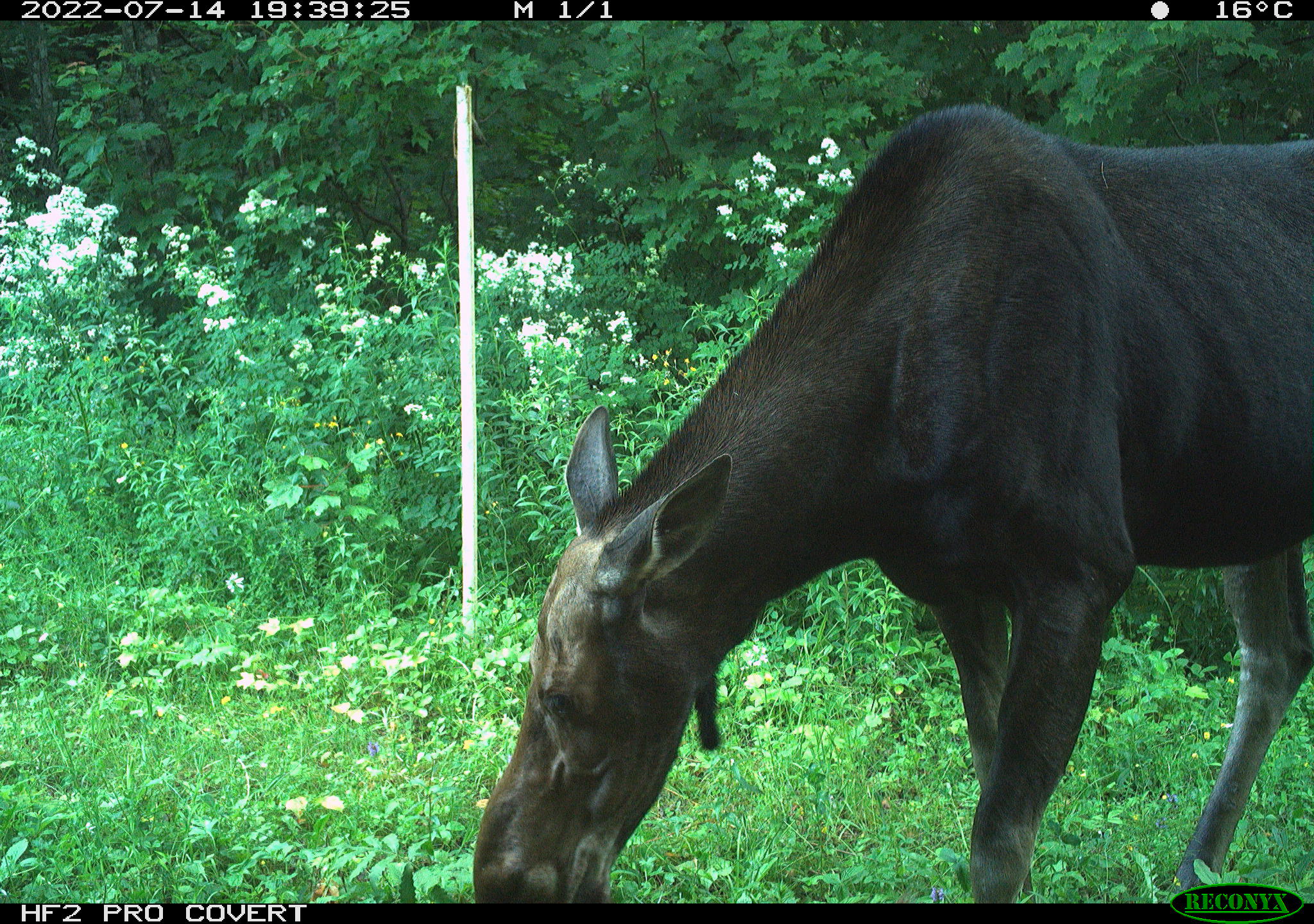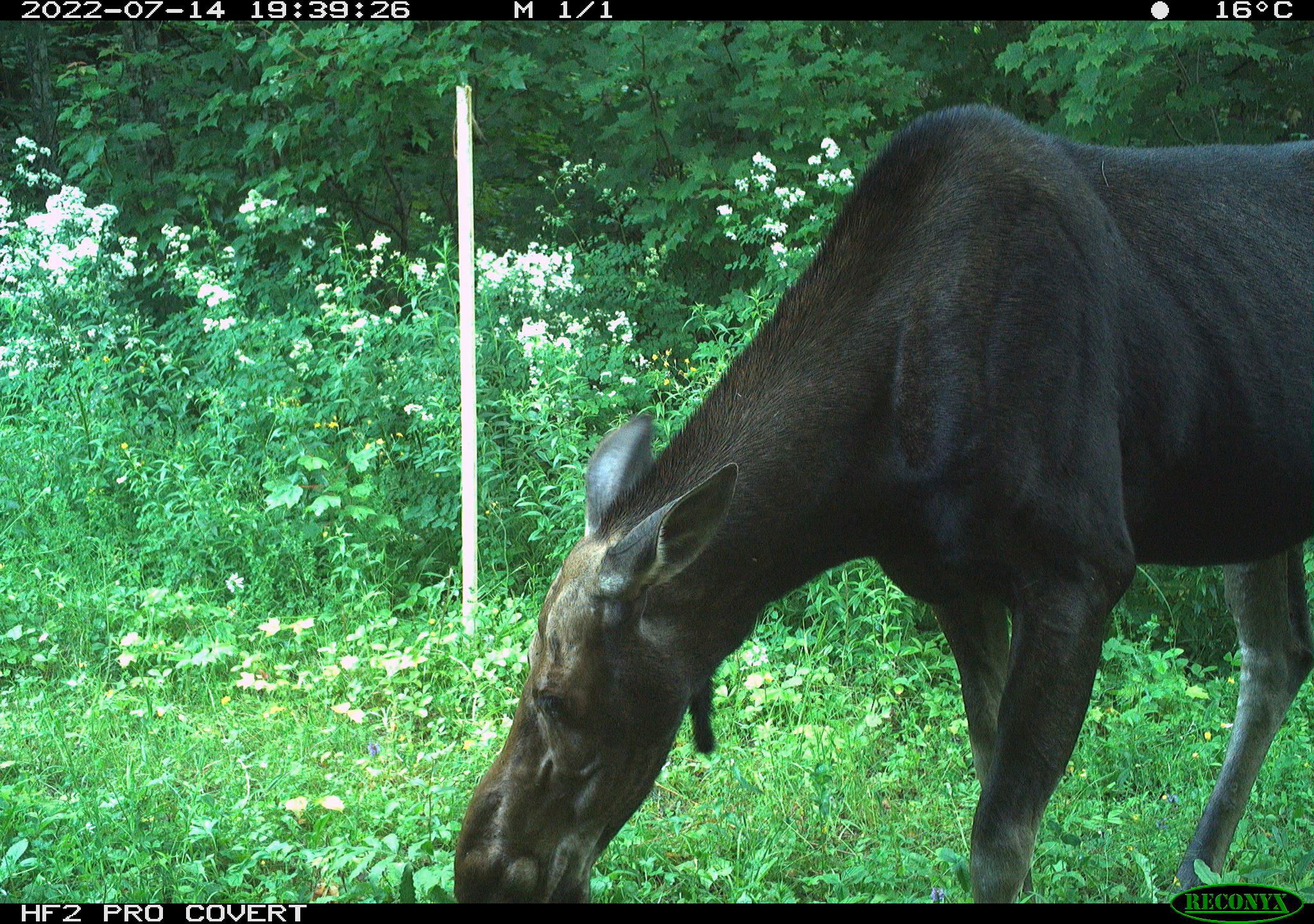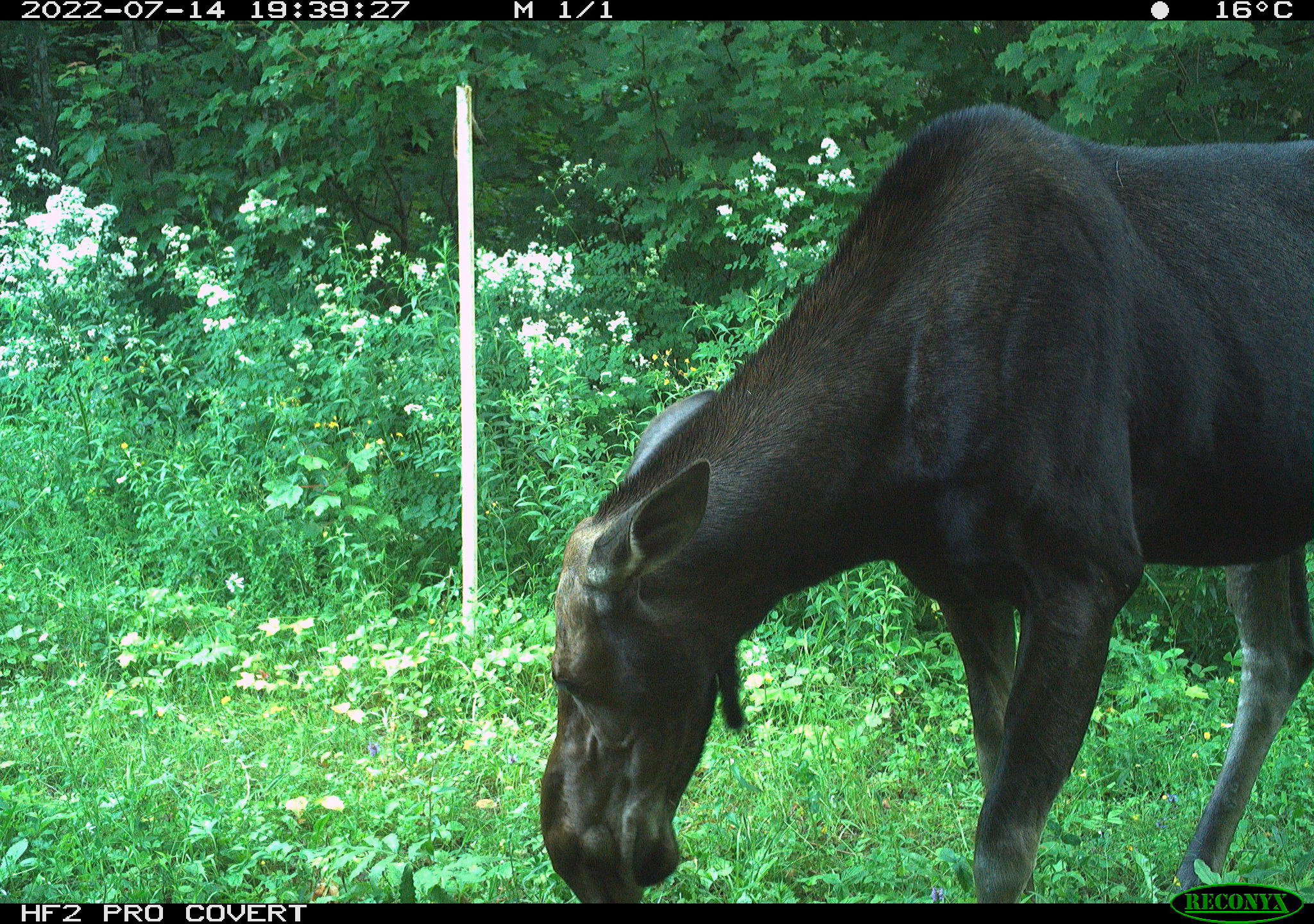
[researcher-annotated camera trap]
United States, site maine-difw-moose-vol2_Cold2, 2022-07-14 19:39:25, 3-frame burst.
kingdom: Animalia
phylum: Chordata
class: Mammalia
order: Artiodactyla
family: Cervidae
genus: Alces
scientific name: Alces alces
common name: moose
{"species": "moose (Alces alces)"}